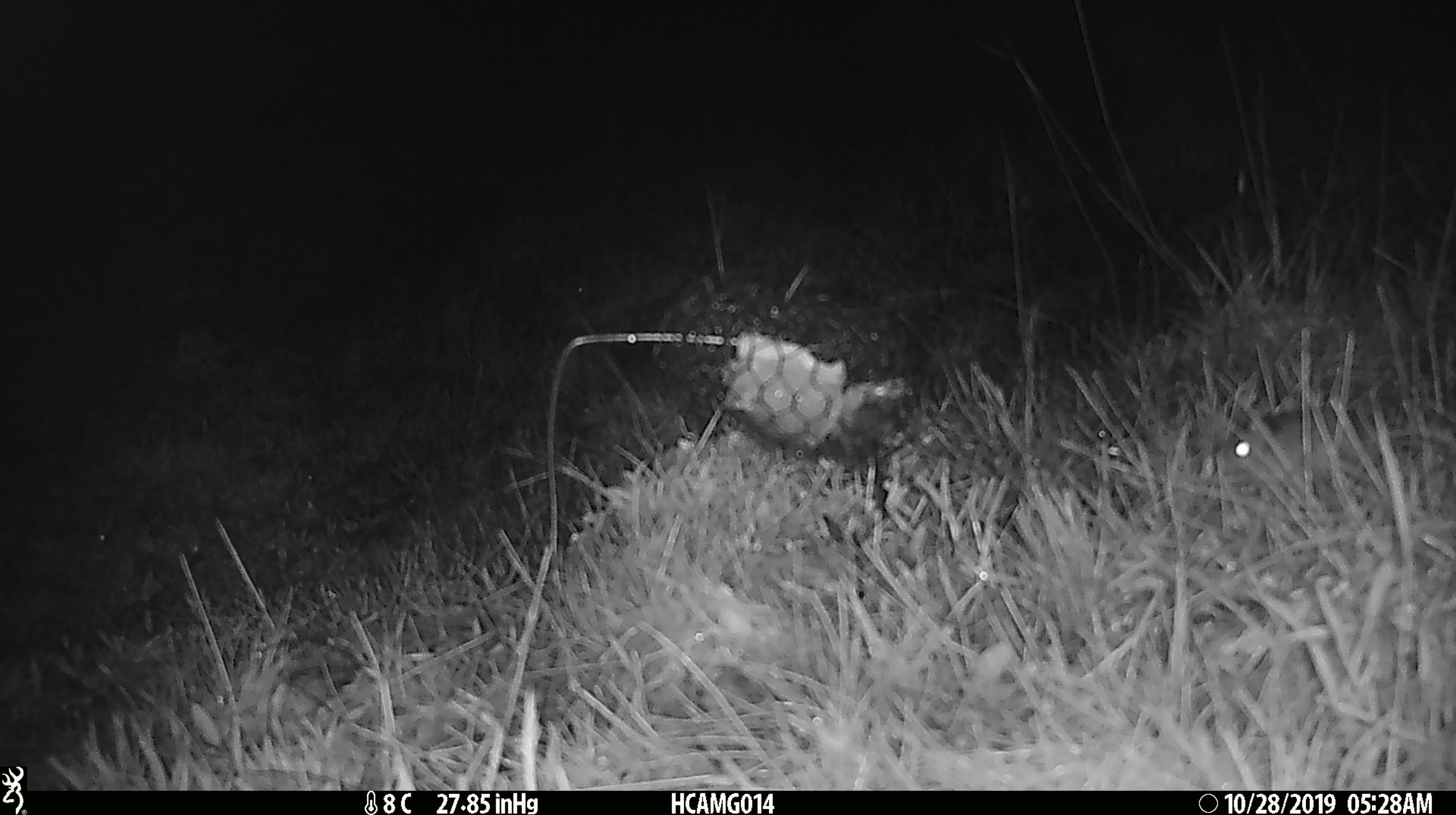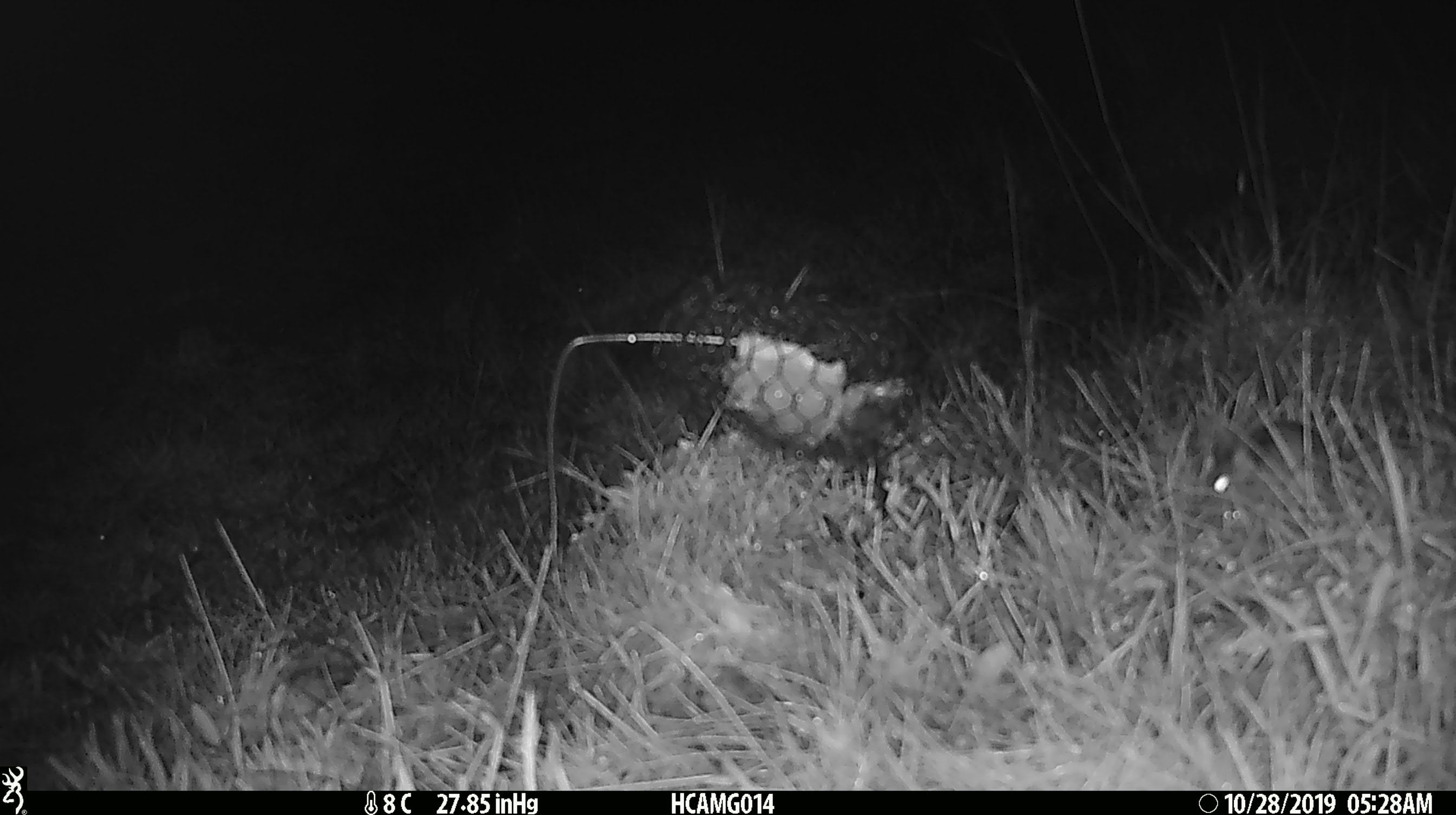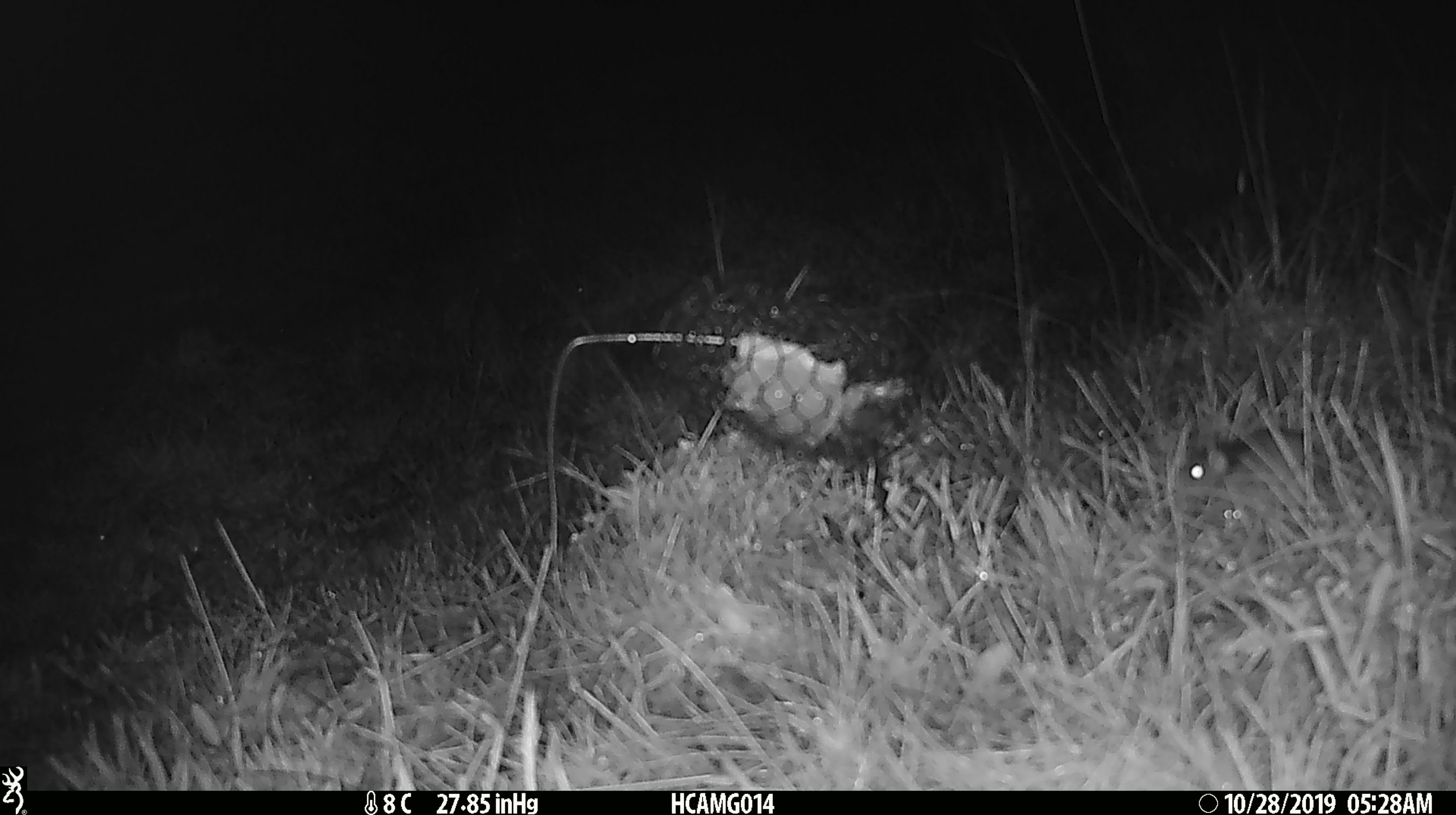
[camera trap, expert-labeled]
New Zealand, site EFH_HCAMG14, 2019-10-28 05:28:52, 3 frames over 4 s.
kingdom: Animalia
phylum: Chordata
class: Mammalia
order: Rodentia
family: Muridae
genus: Mus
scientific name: Mus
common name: mouse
Mouse (Mus).